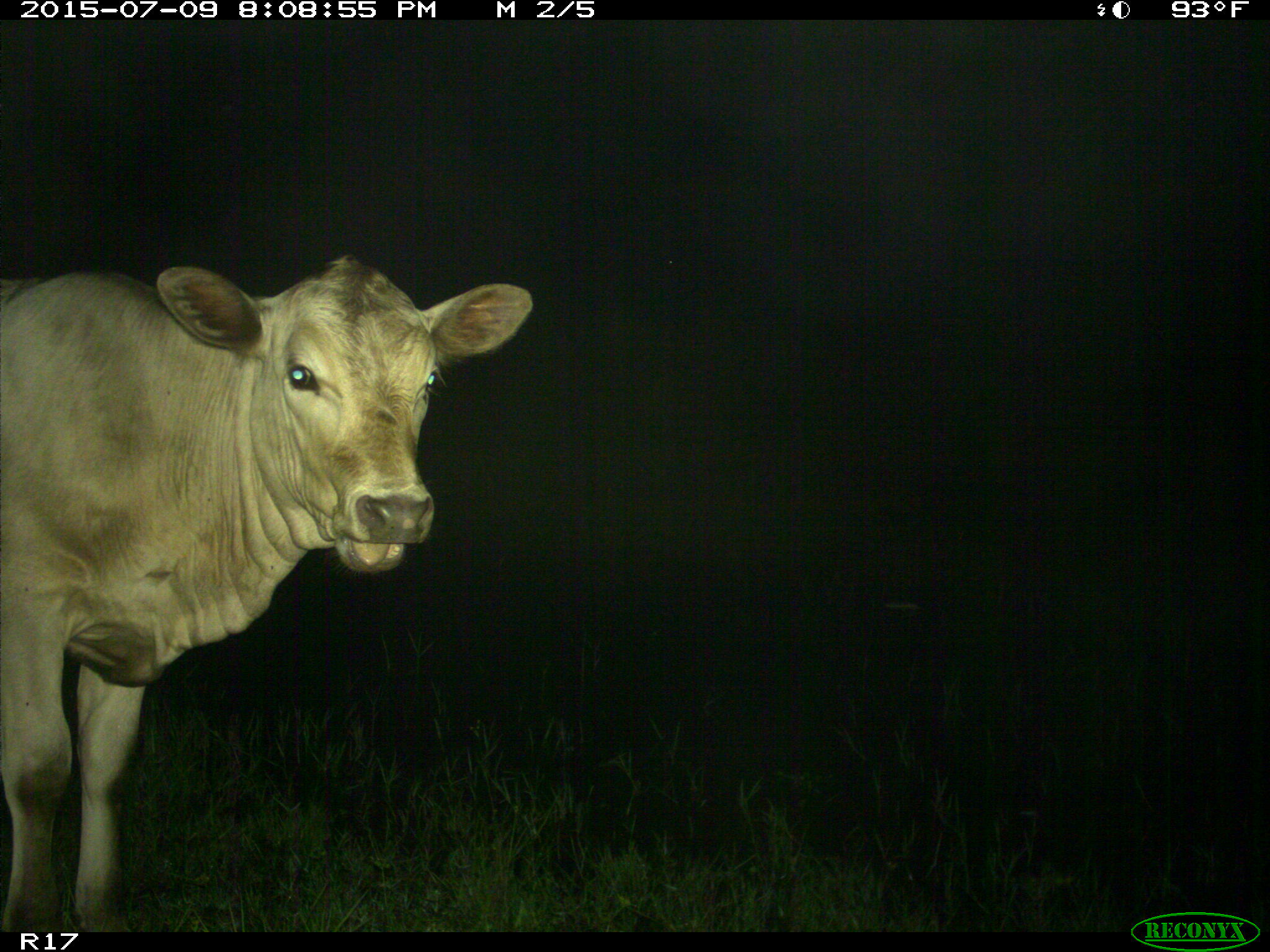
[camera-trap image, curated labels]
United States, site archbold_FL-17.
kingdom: Animalia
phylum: Chordata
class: Mammalia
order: Artiodactyla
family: Bovidae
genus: Bos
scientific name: Bos taurus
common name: domestic cow